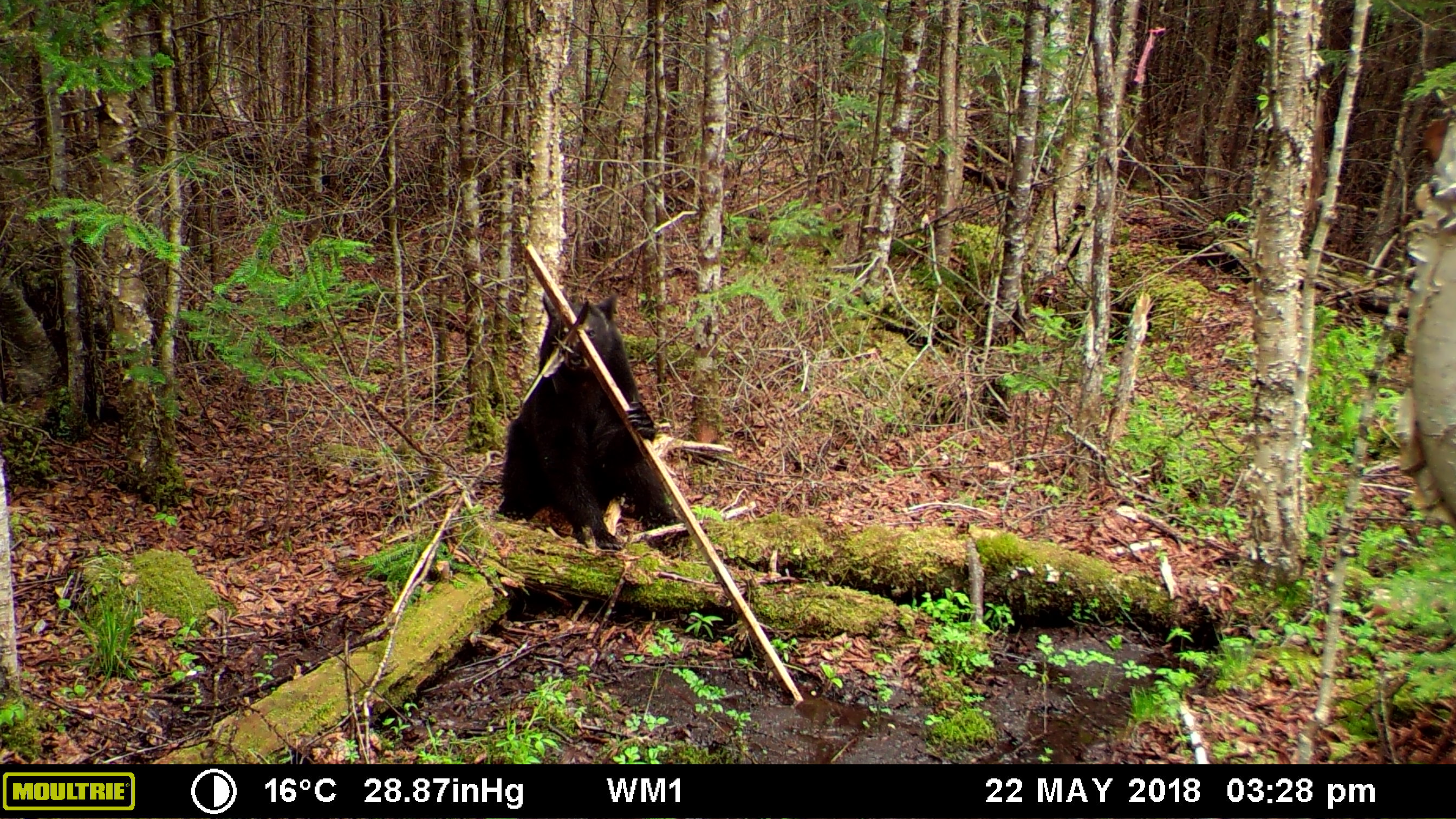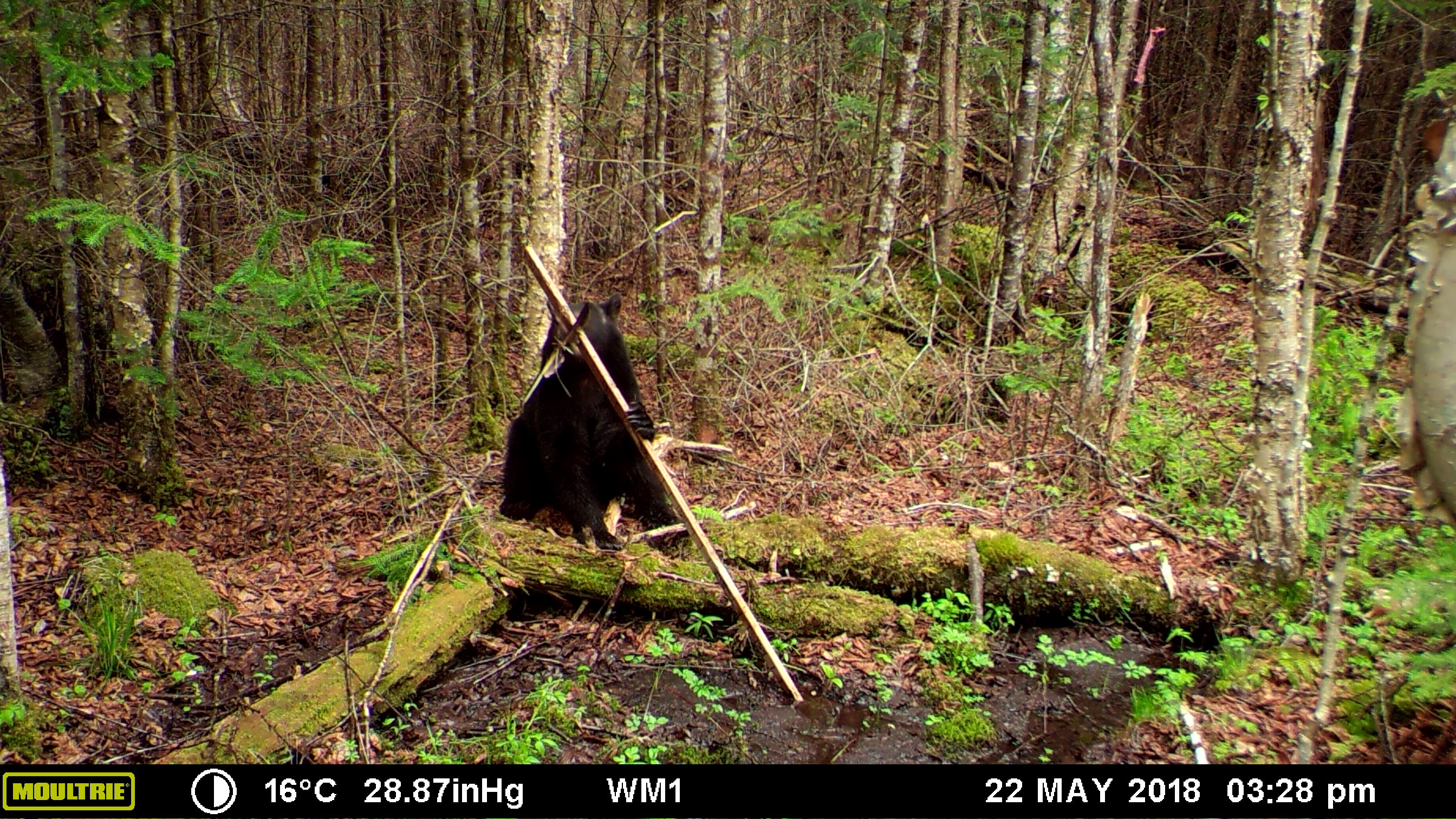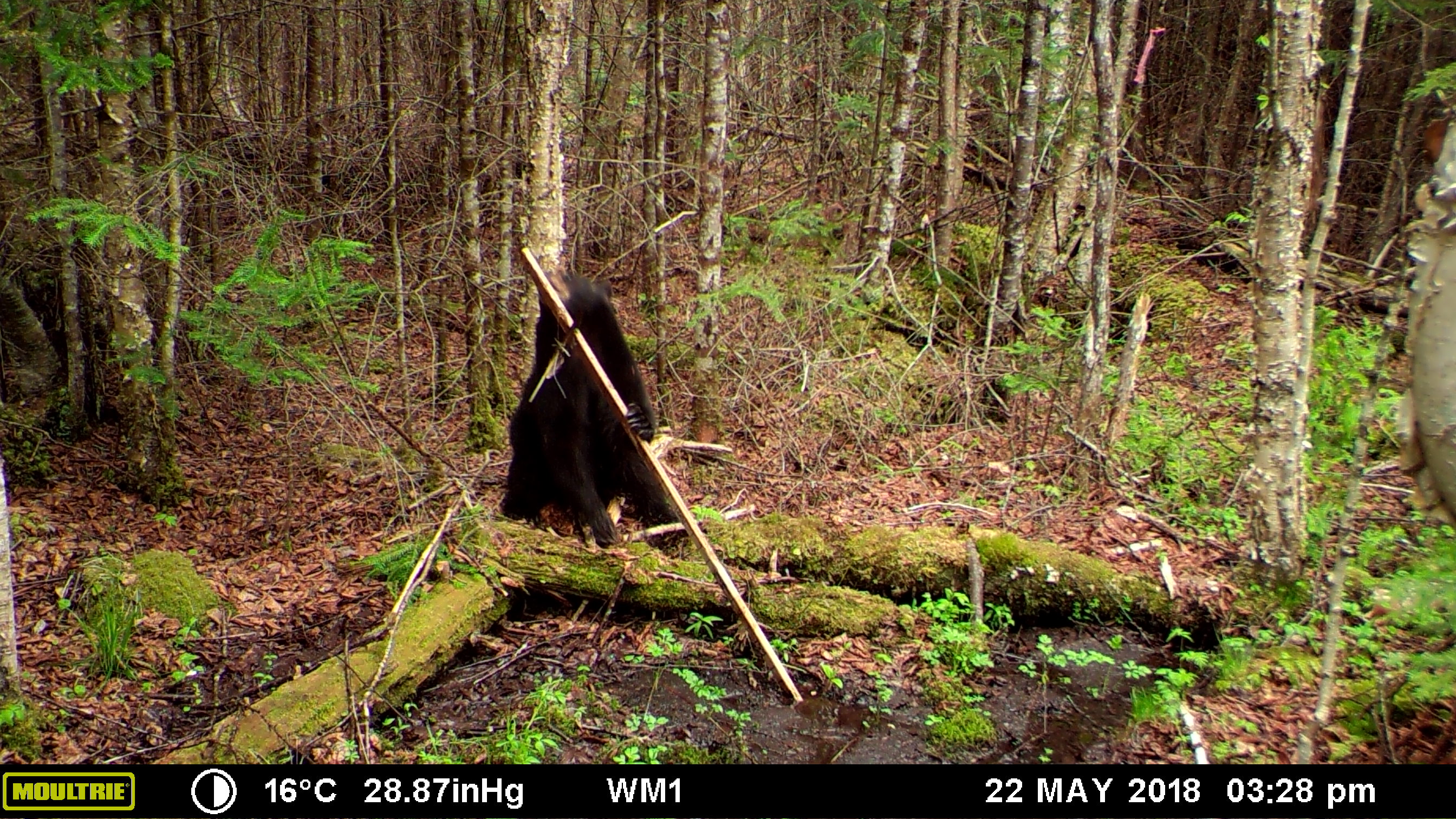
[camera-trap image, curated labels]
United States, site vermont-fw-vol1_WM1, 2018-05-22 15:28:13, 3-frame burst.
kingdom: Animalia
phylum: Chordata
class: Mammalia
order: Carnivora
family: Ursidae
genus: Ursus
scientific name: Ursus americanus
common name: black bear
Black bear (Ursus americanus).